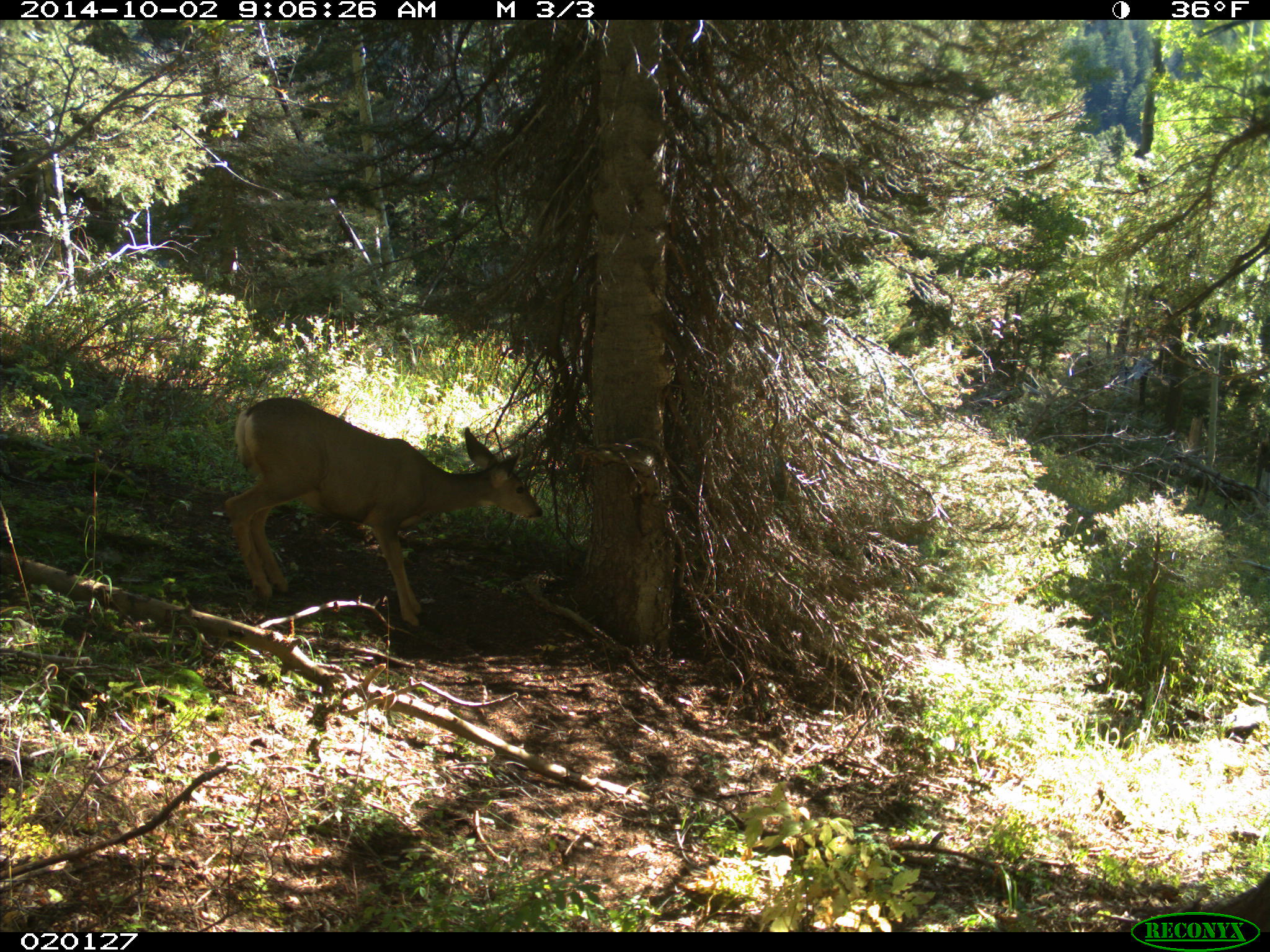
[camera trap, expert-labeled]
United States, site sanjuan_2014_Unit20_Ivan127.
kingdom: Animalia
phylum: Chordata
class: Mammalia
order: Artiodactyla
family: Cervidae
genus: Odocoileus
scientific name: Odocoileus hemionus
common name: mule deer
Odocoileus hemionus (mule deer).